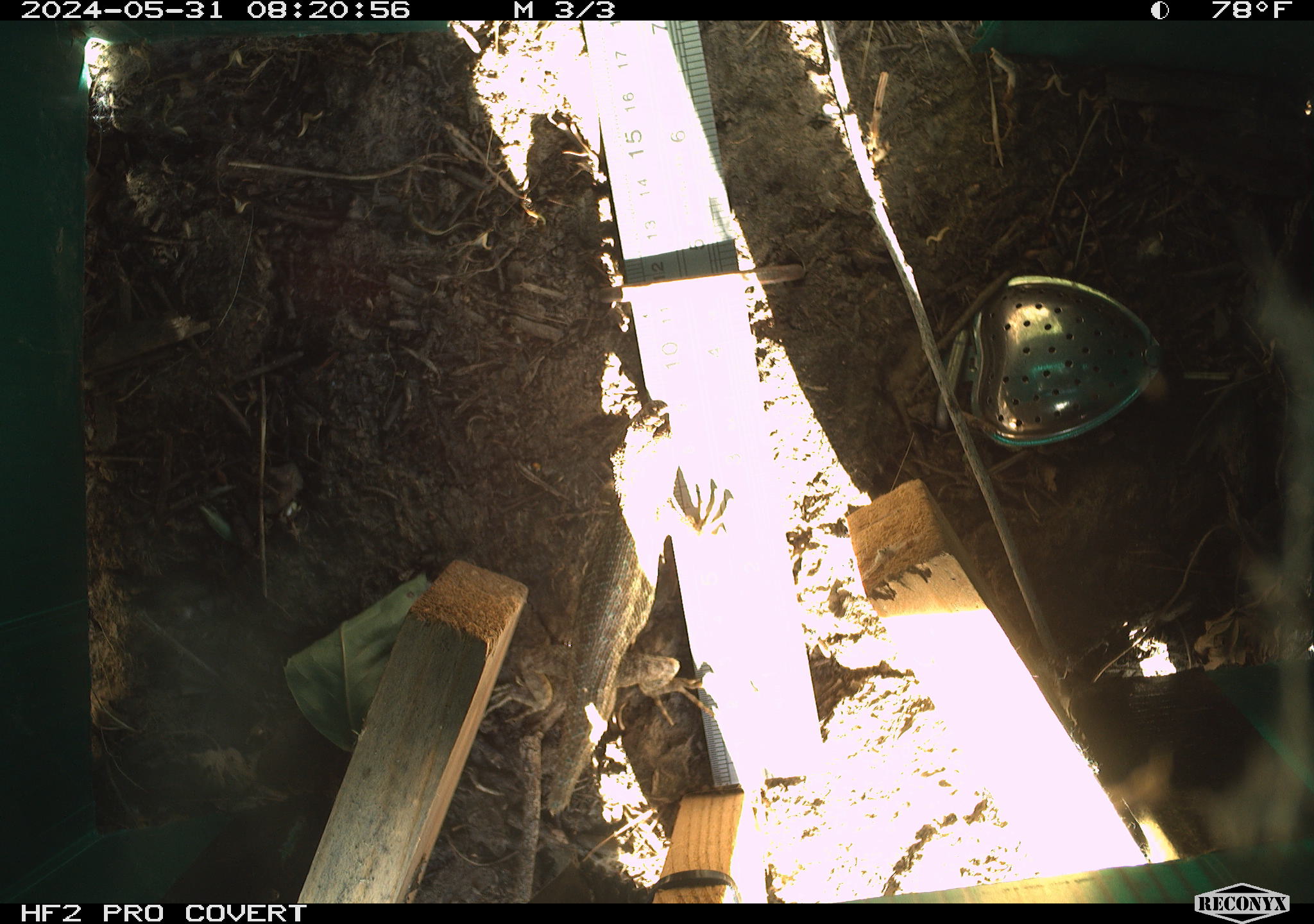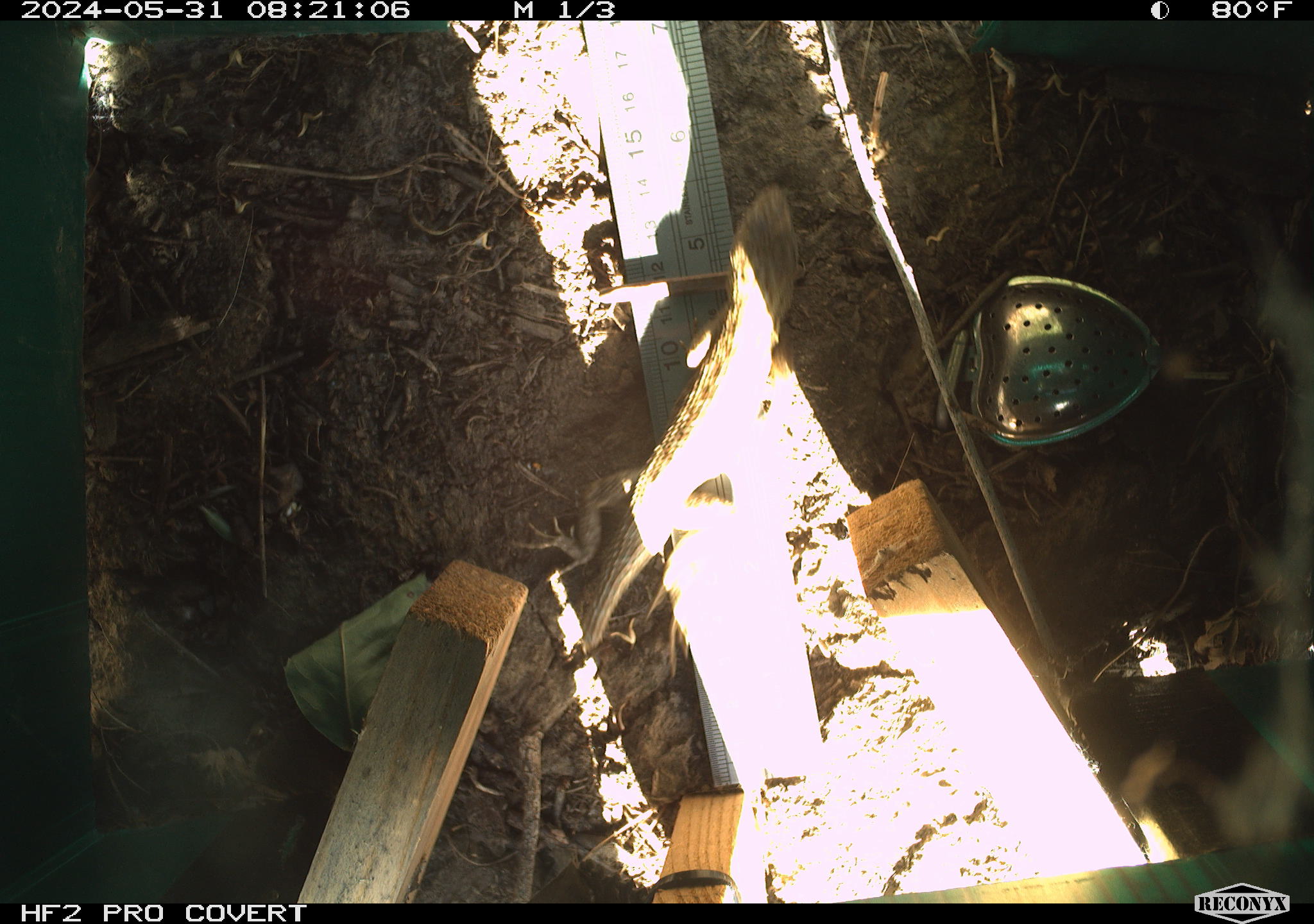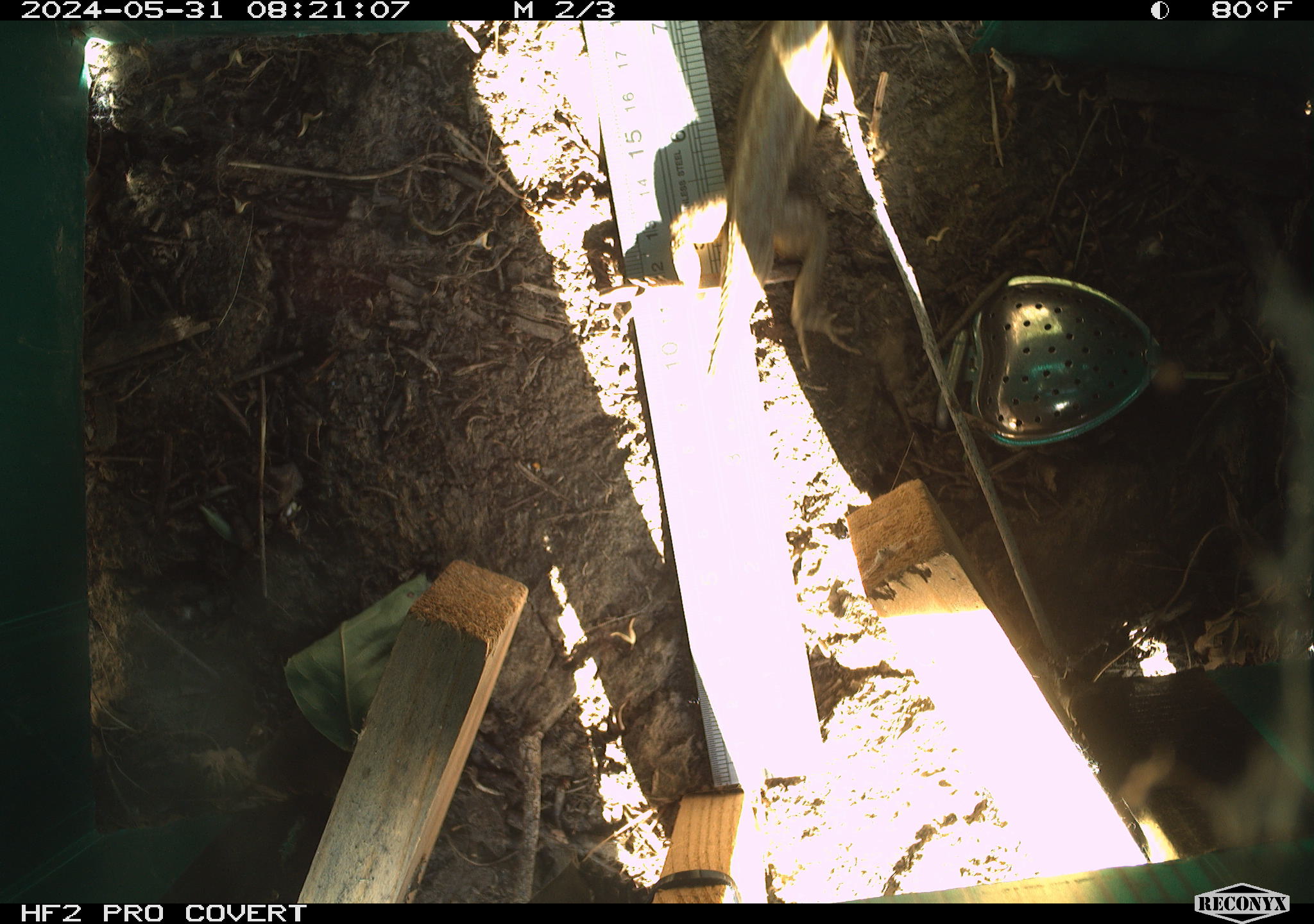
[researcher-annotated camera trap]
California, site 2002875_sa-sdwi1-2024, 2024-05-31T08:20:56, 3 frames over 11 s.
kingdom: Animalia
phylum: Chordata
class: Reptilia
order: Squamata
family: Phrynosomatidae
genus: Sceloporus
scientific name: Sceloporus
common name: spiny lizards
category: sceloporus species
Sceloporus species (spiny lizards) (Sceloporus).